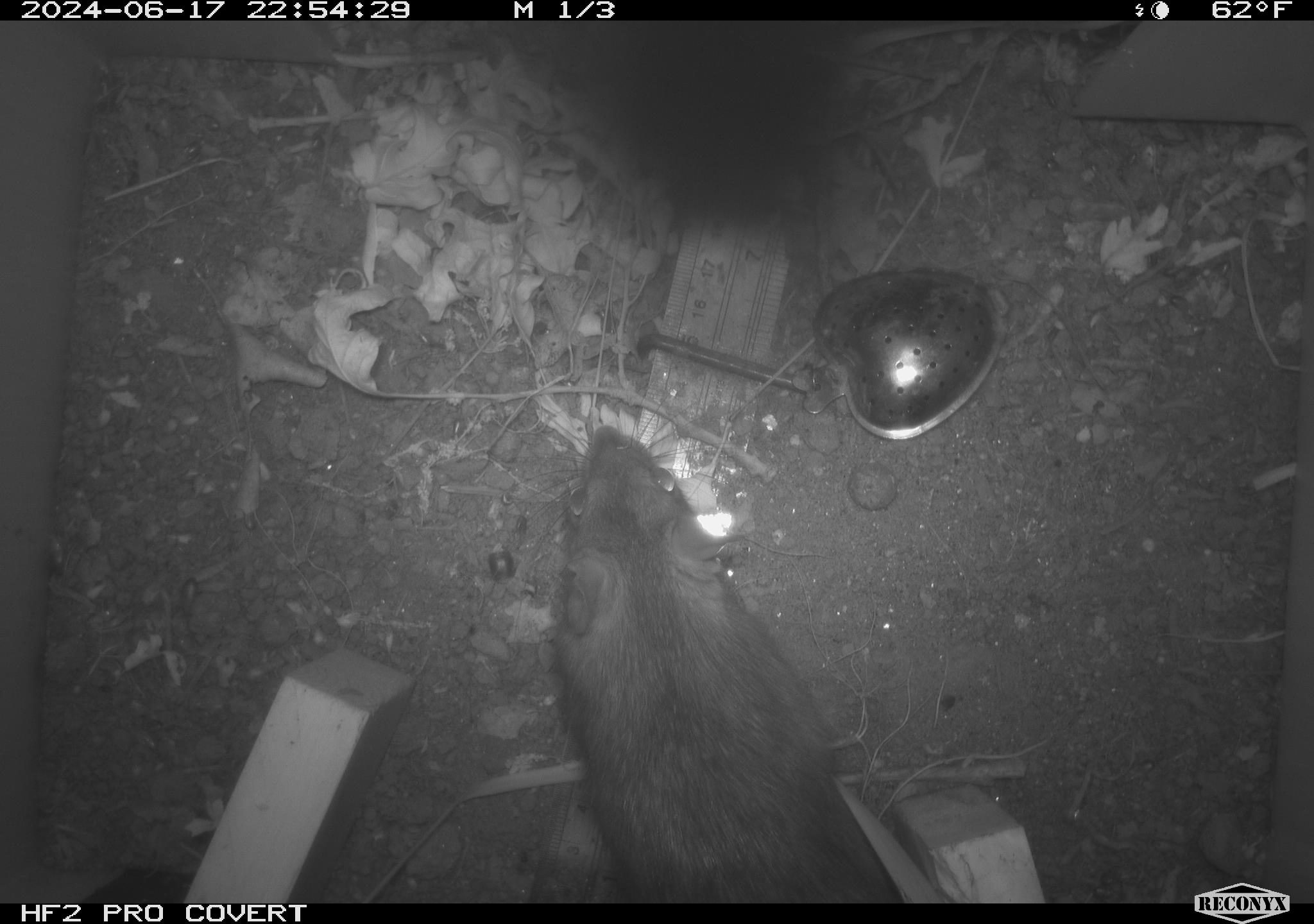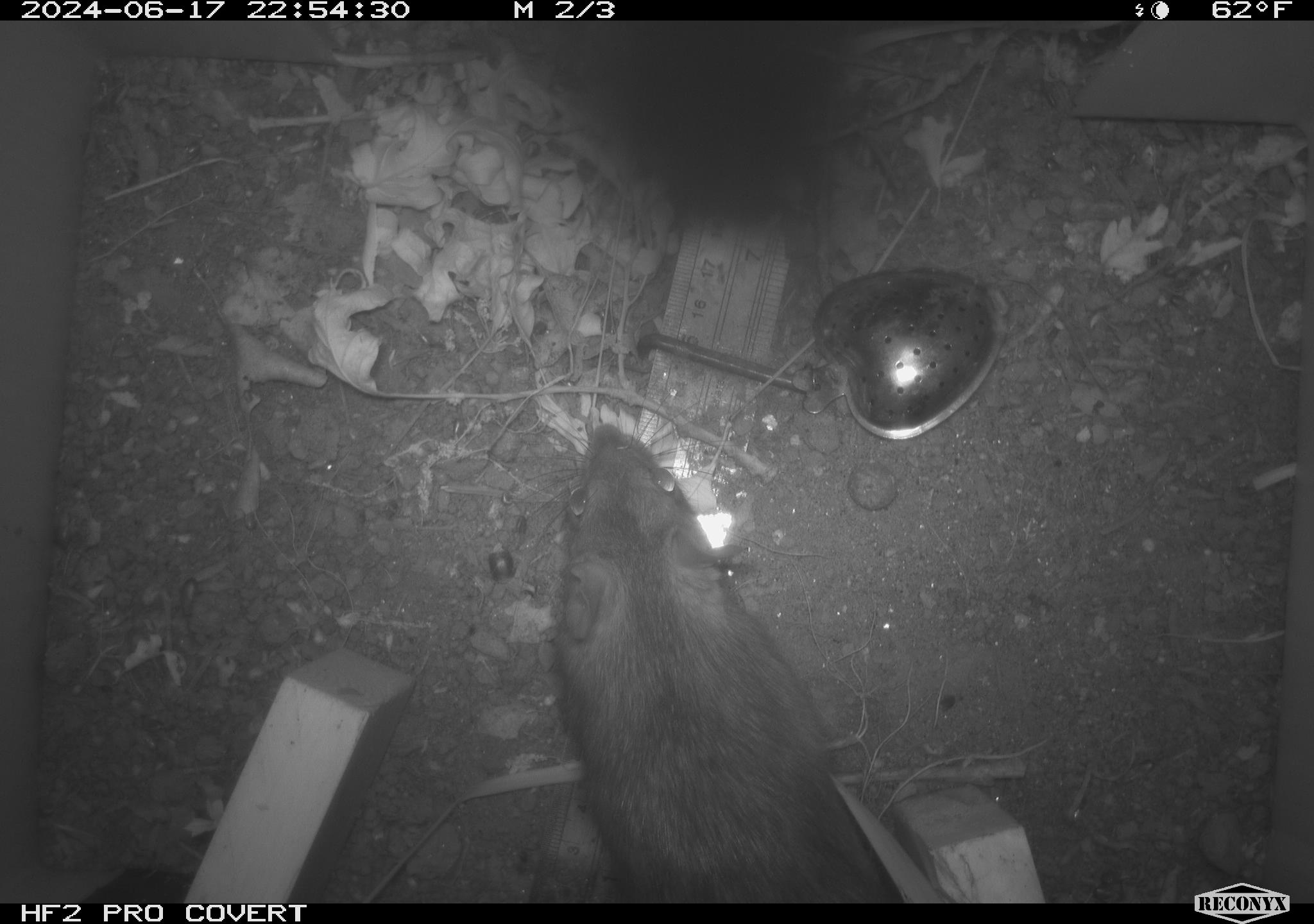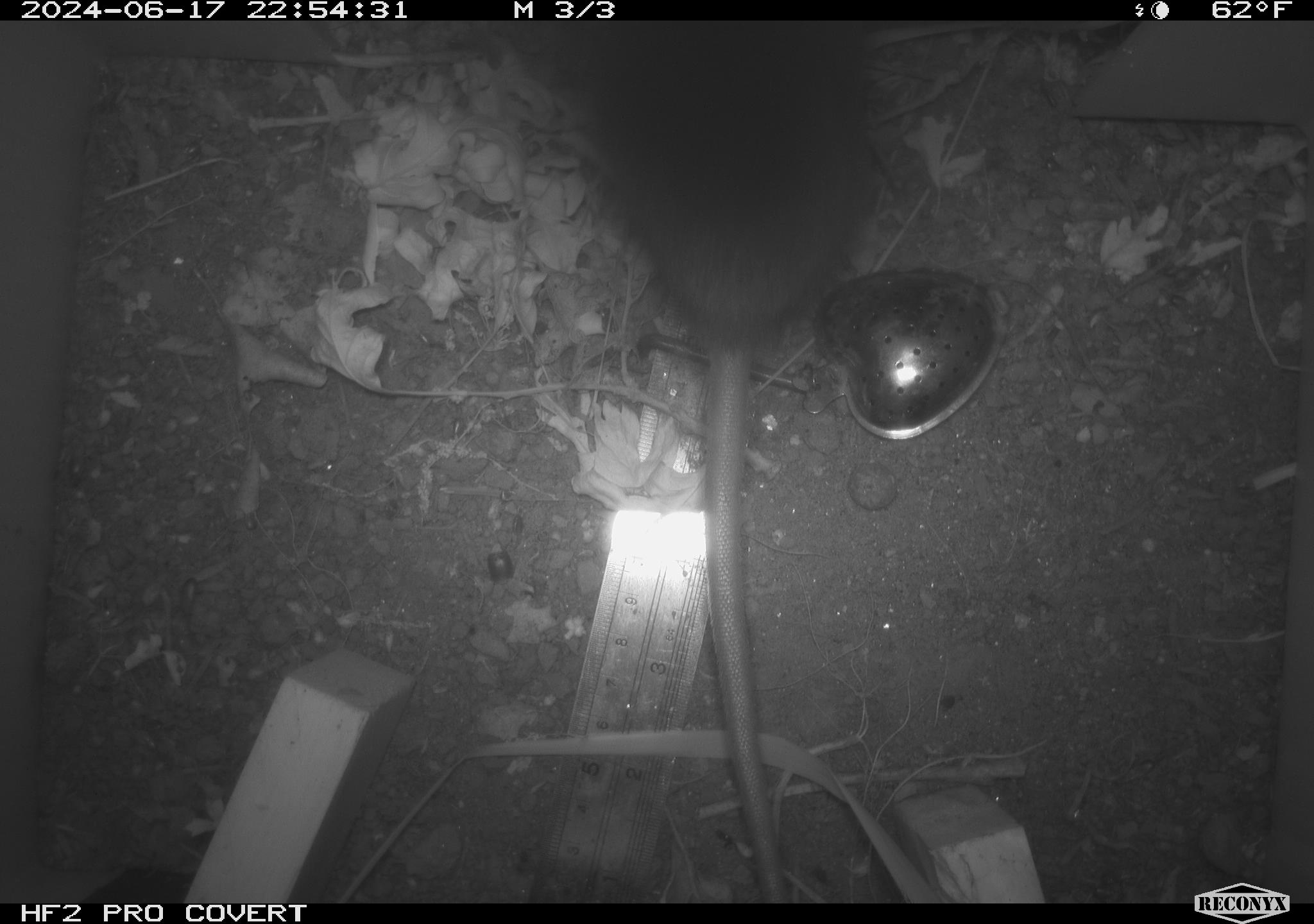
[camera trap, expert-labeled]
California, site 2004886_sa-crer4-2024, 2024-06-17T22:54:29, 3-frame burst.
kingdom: Animalia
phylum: Chordata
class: Mammalia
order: Rodentia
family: Muridae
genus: Rattus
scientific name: Rattus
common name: rat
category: rattus species